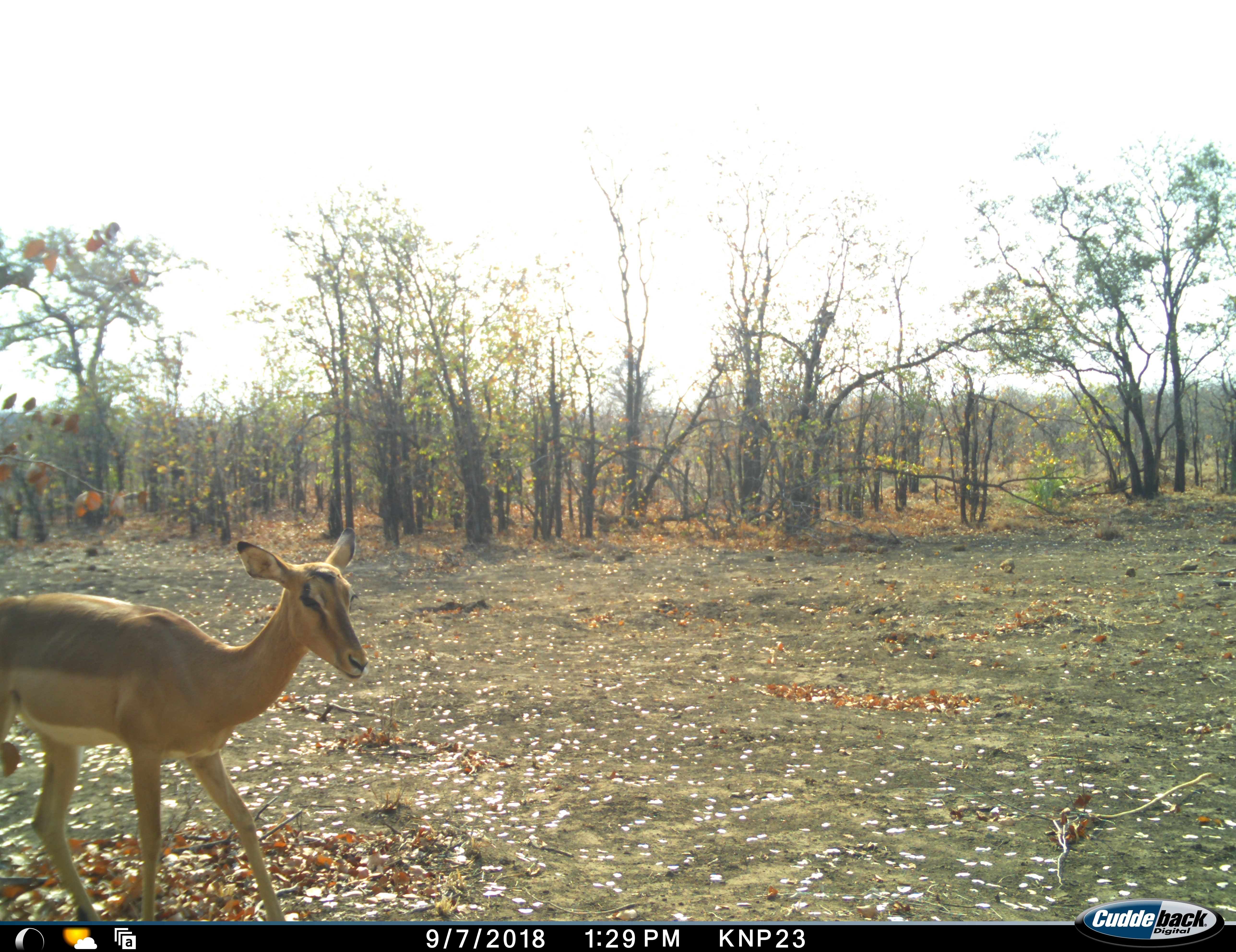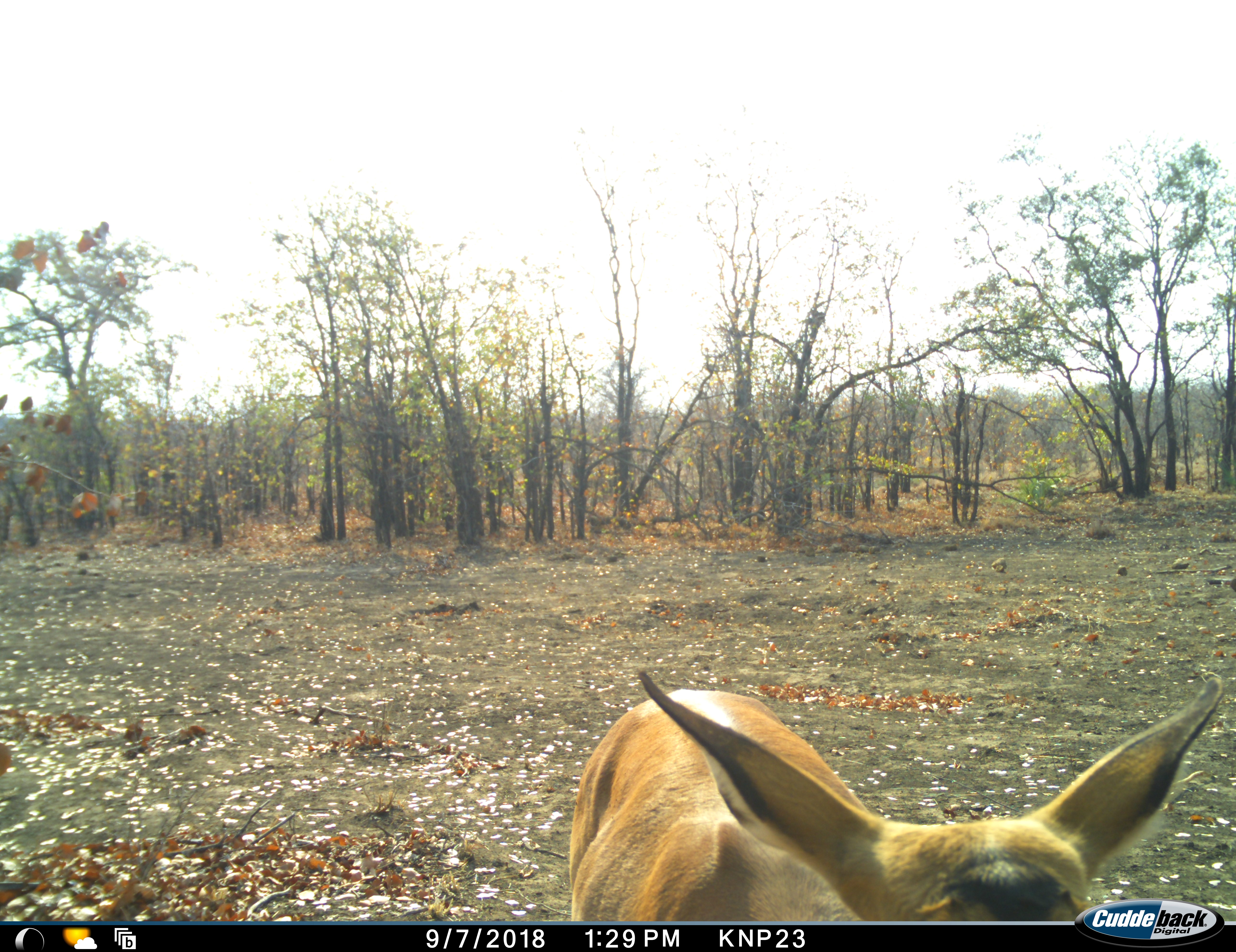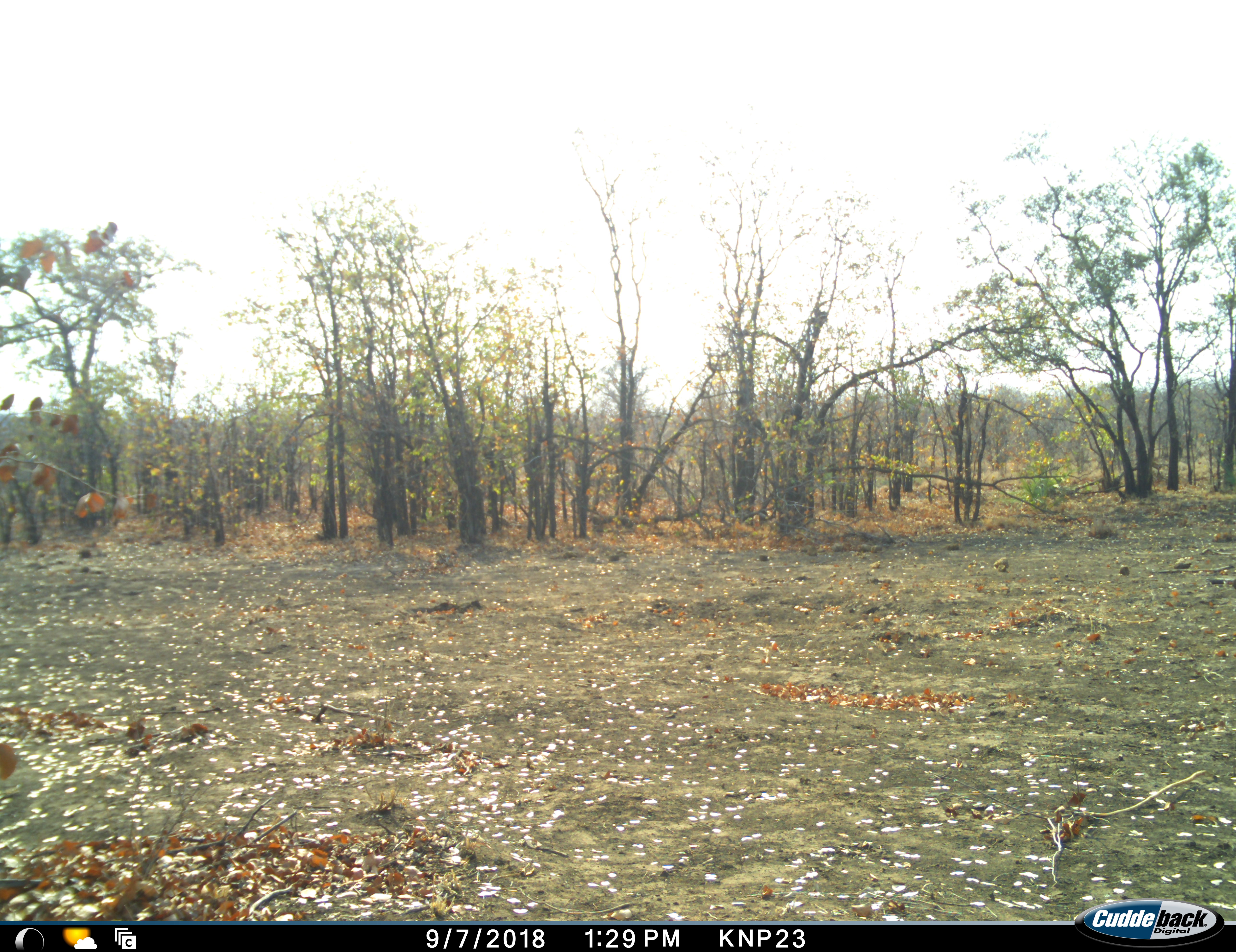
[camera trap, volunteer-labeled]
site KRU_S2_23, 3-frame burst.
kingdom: Animalia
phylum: Chordata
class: Mammalia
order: Artiodactyla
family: Bovidae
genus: Aepyceros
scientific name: Aepyceros melampus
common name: impala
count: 1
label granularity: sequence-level